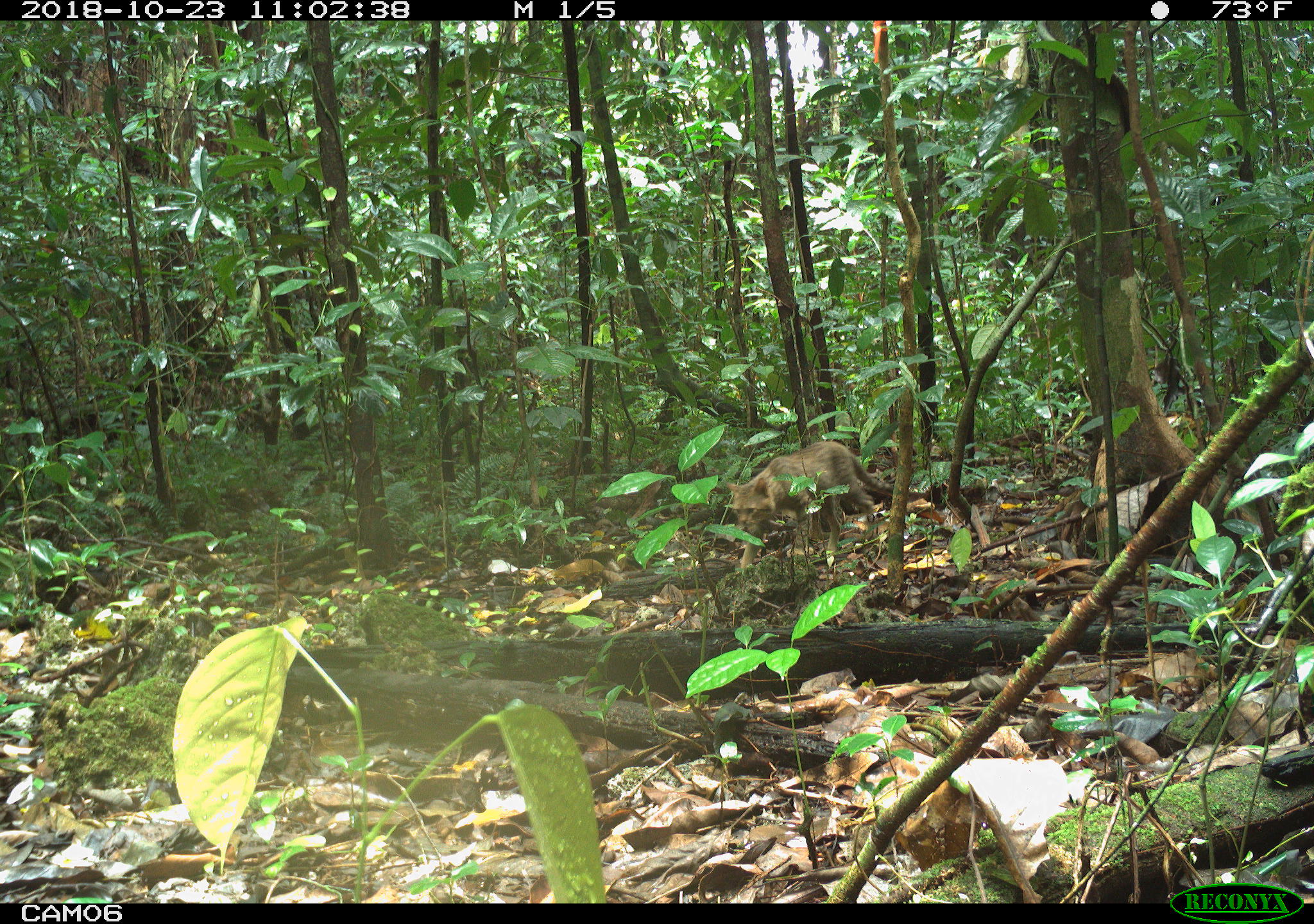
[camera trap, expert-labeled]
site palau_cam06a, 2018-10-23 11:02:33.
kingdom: Animalia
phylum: Chordata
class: Mammalia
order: Carnivora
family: Felidae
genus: Felis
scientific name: Felis catus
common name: cat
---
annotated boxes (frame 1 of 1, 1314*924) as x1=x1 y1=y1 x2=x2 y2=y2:
cat: x1=720 y1=440 x2=907 y2=573